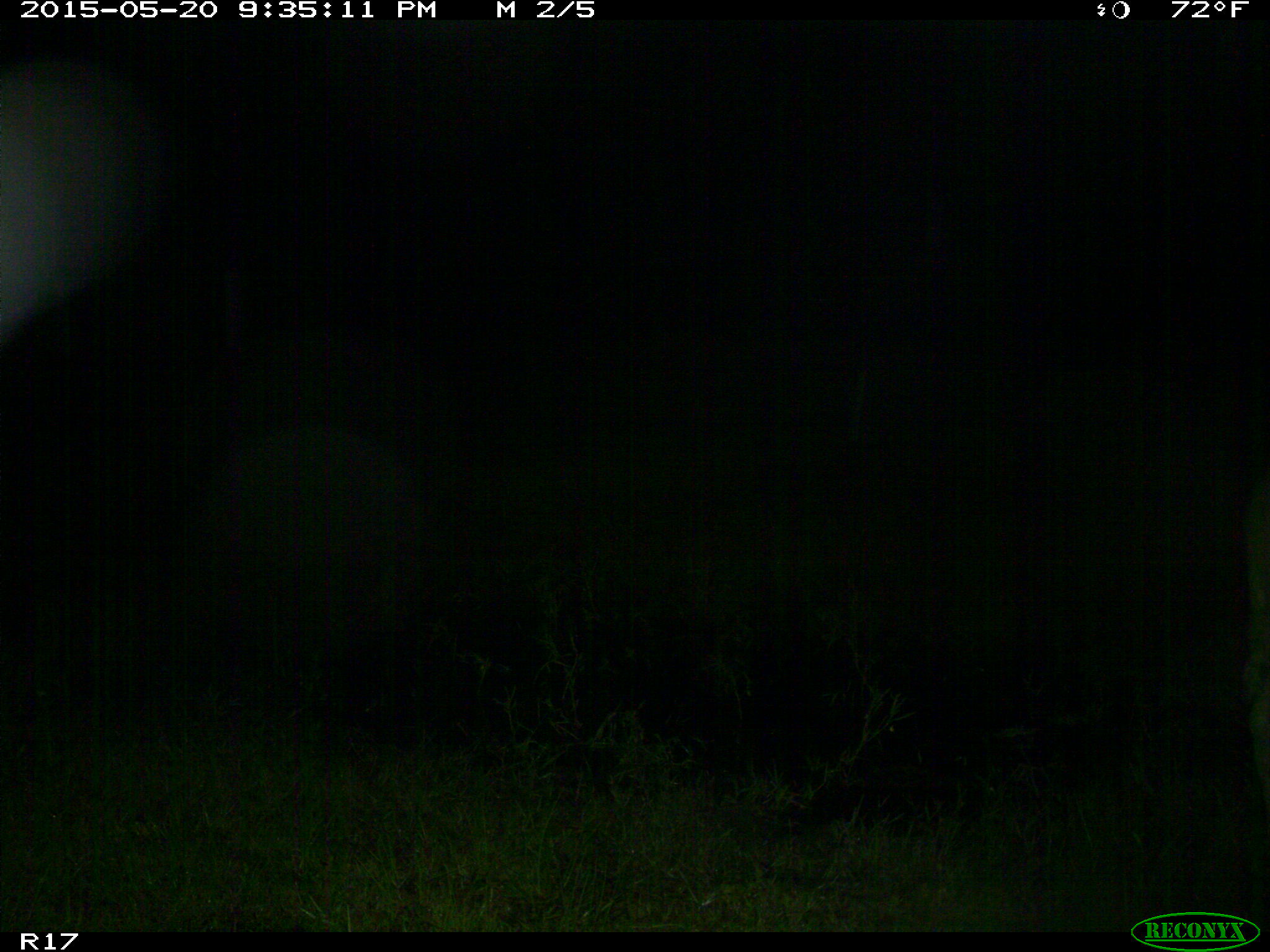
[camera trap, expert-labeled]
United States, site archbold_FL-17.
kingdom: Animalia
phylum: Chordata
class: Mammalia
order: Artiodactyla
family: Bovidae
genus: Bos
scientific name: Bos taurus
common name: domestic cow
Bos taurus (domestic cow).